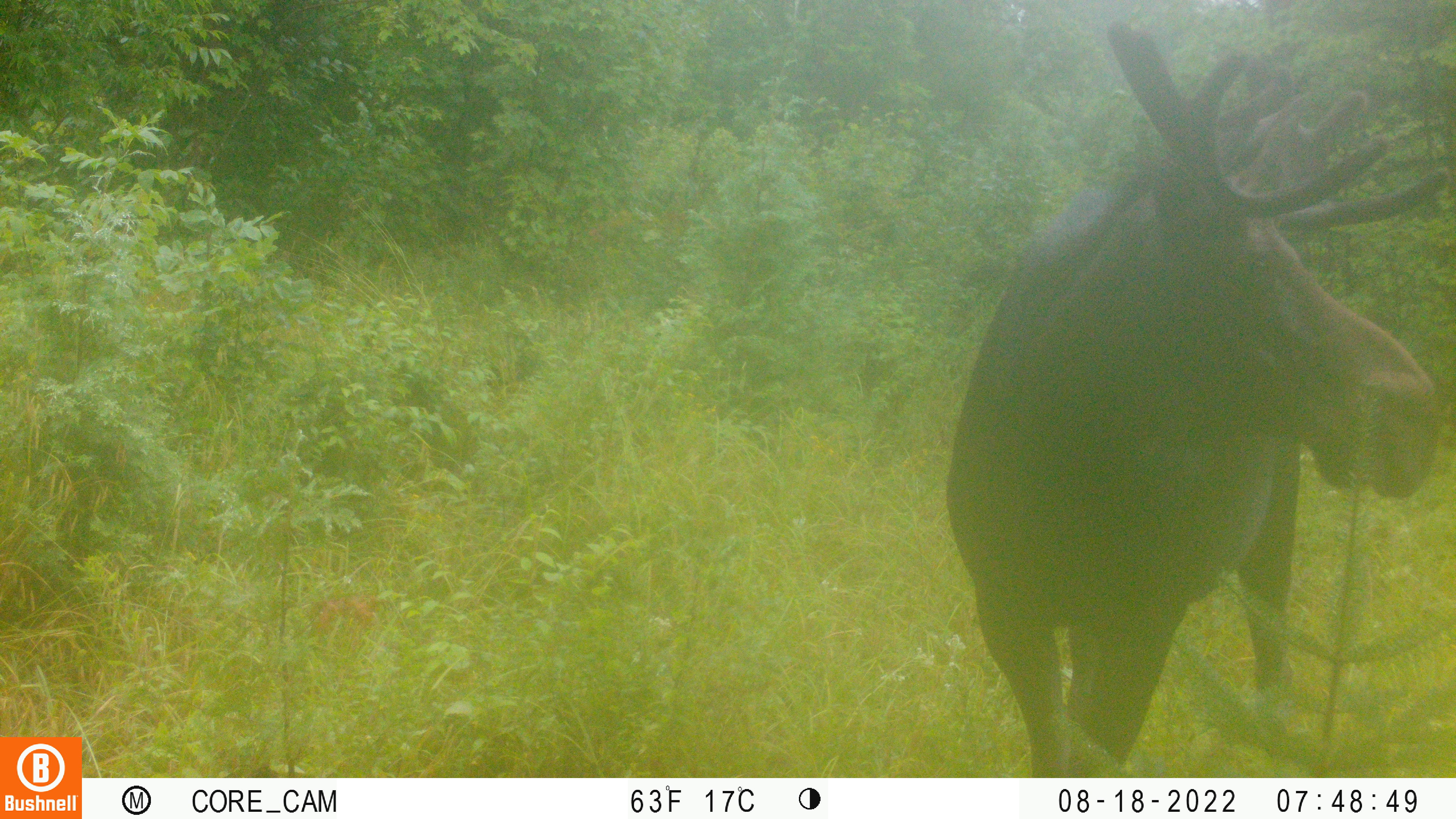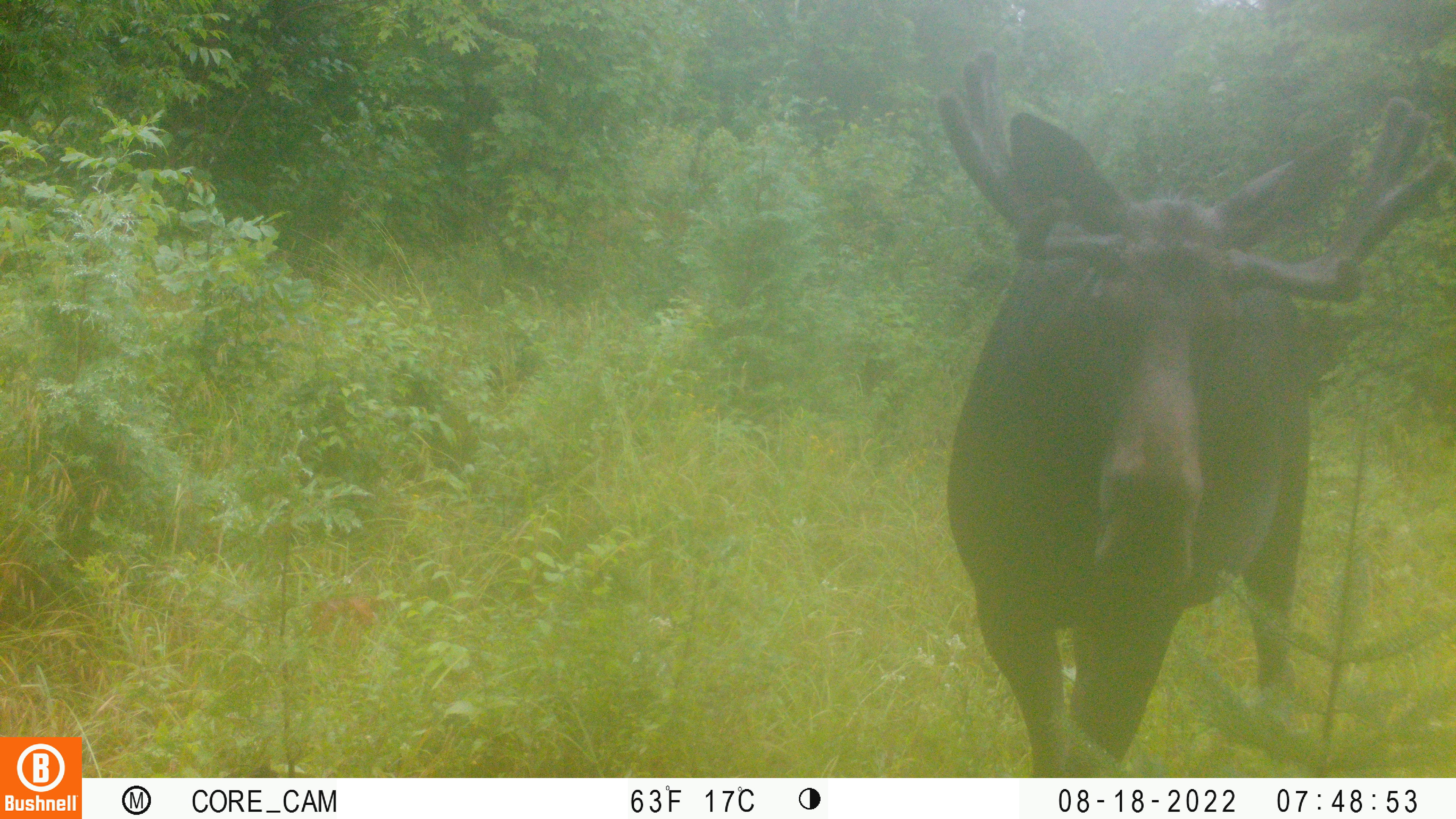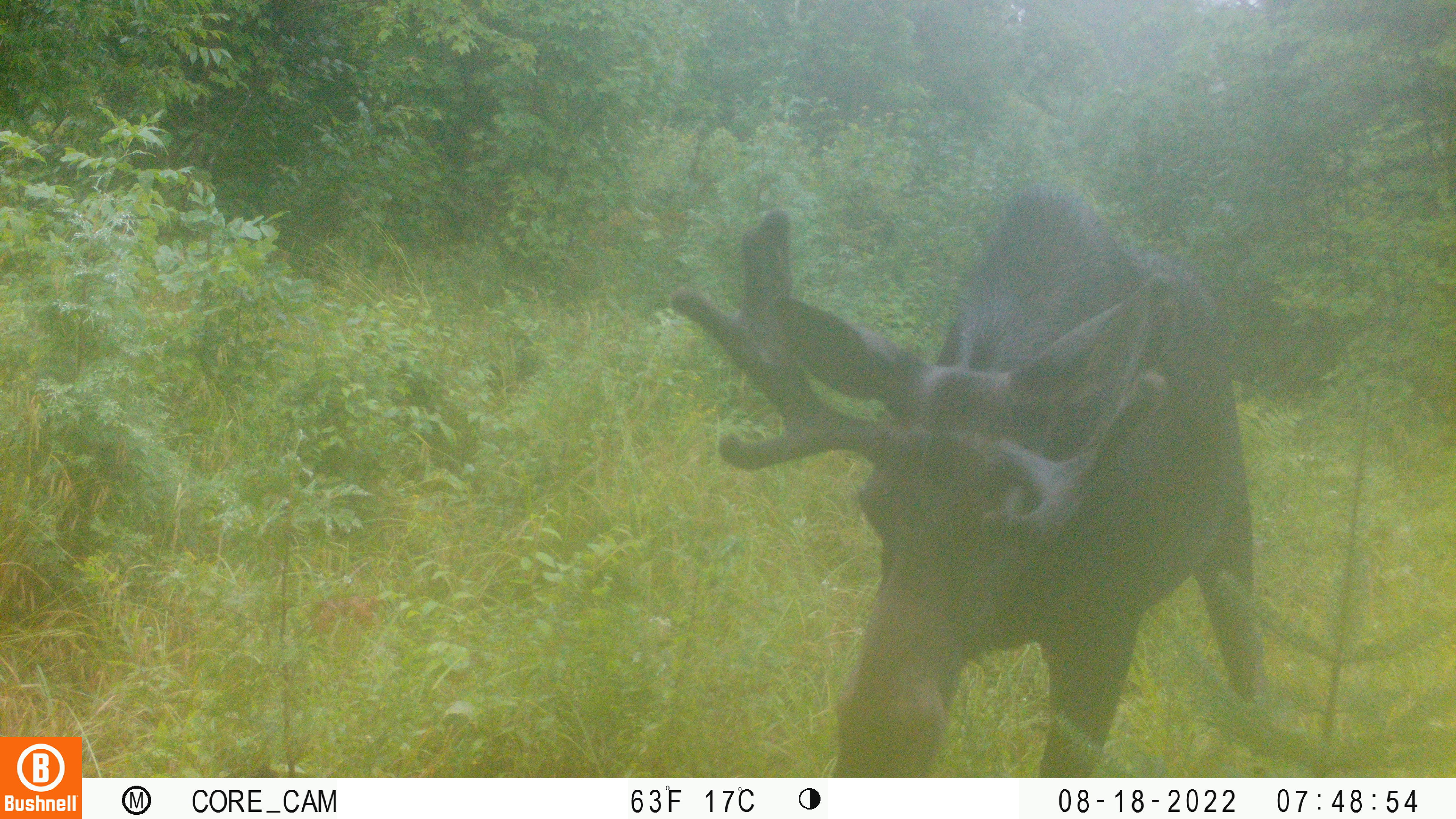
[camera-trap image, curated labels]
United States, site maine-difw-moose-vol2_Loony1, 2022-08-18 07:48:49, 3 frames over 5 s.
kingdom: Animalia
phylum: Chordata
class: Mammalia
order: Artiodactyla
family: Cervidae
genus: Alces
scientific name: Alces alces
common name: moose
Moose (Alces alces).